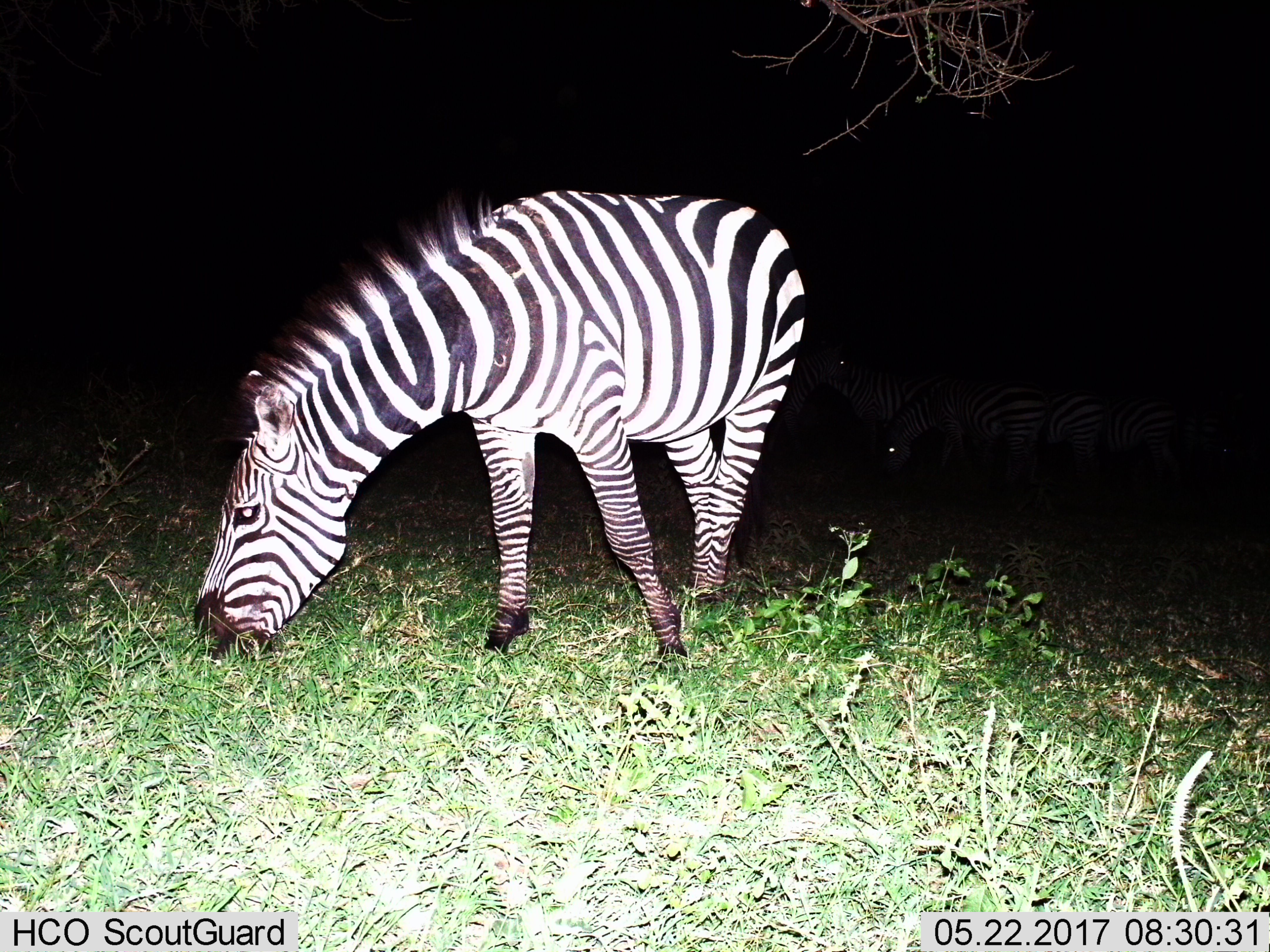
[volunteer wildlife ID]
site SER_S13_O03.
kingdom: Animalia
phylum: Chordata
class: Mammalia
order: Perissodactyla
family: Equidae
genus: Equus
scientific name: Equus quagga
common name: plains zebra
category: zebraplains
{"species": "zebraplains (plains zebra) (Equus quagga)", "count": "1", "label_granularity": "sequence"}